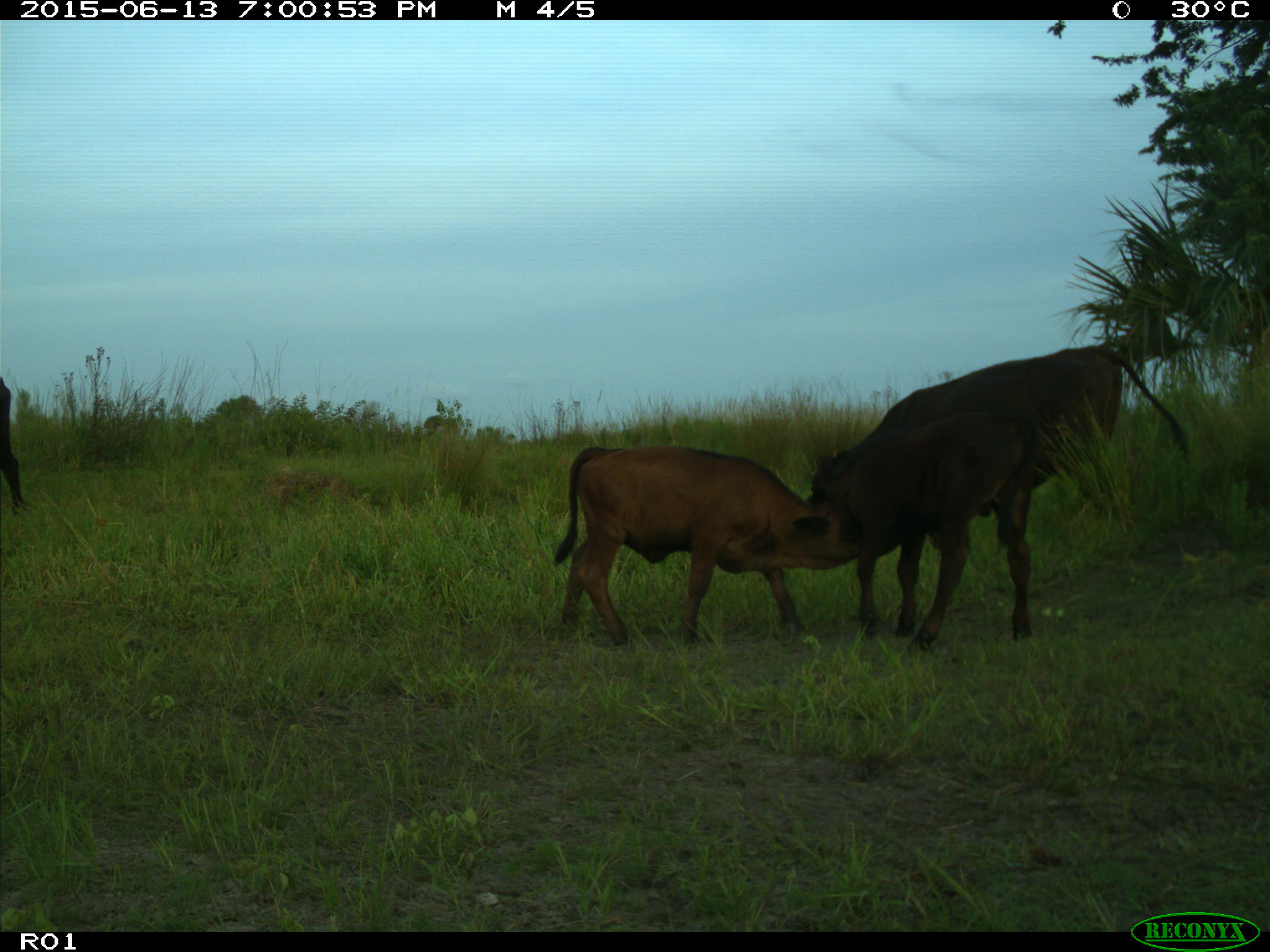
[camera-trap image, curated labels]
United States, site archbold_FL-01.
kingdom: Animalia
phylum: Chordata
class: Mammalia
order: Artiodactyla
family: Bovidae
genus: Bos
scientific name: Bos taurus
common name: domestic cow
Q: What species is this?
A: Bos taurus (domestic cow).